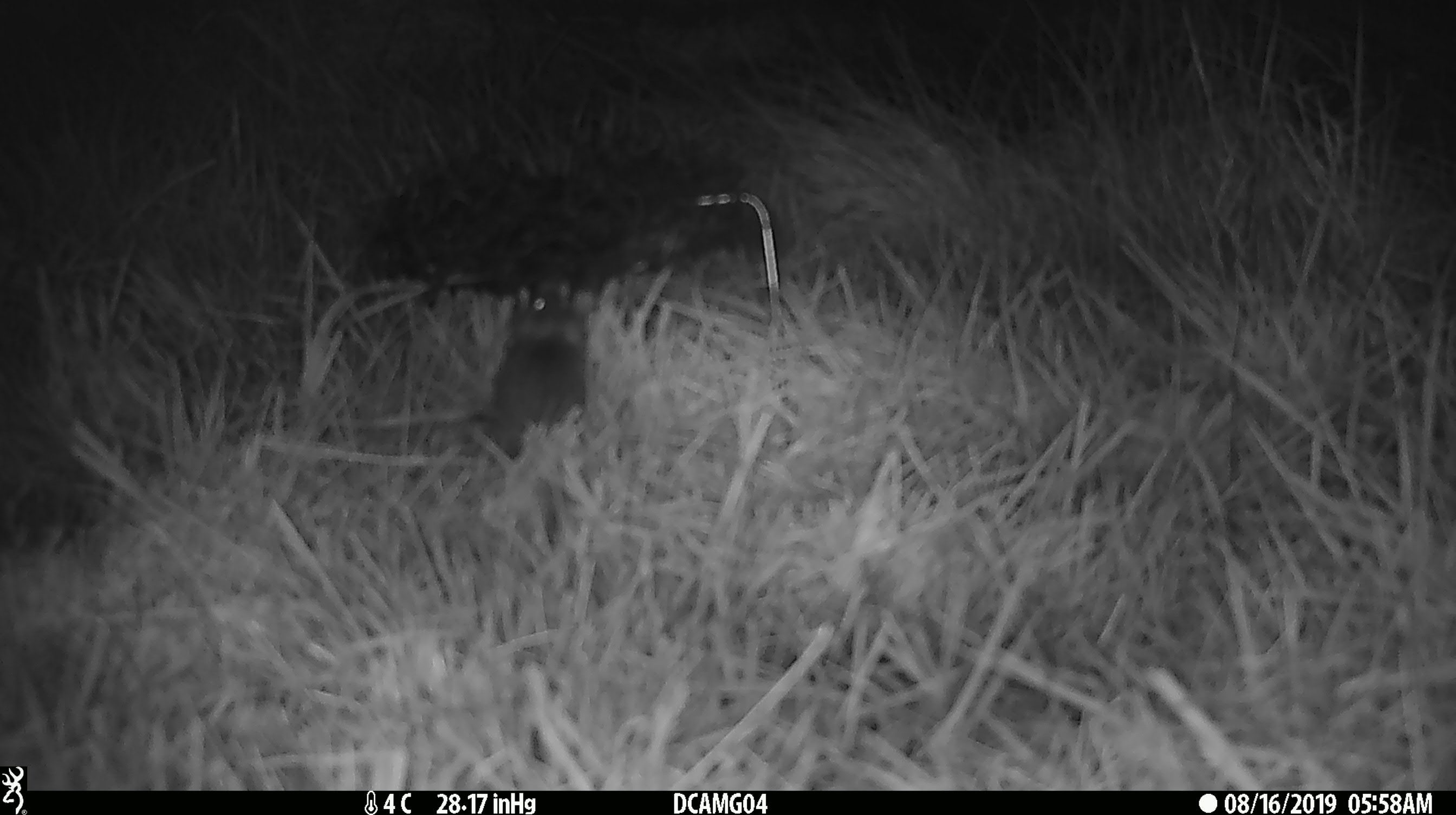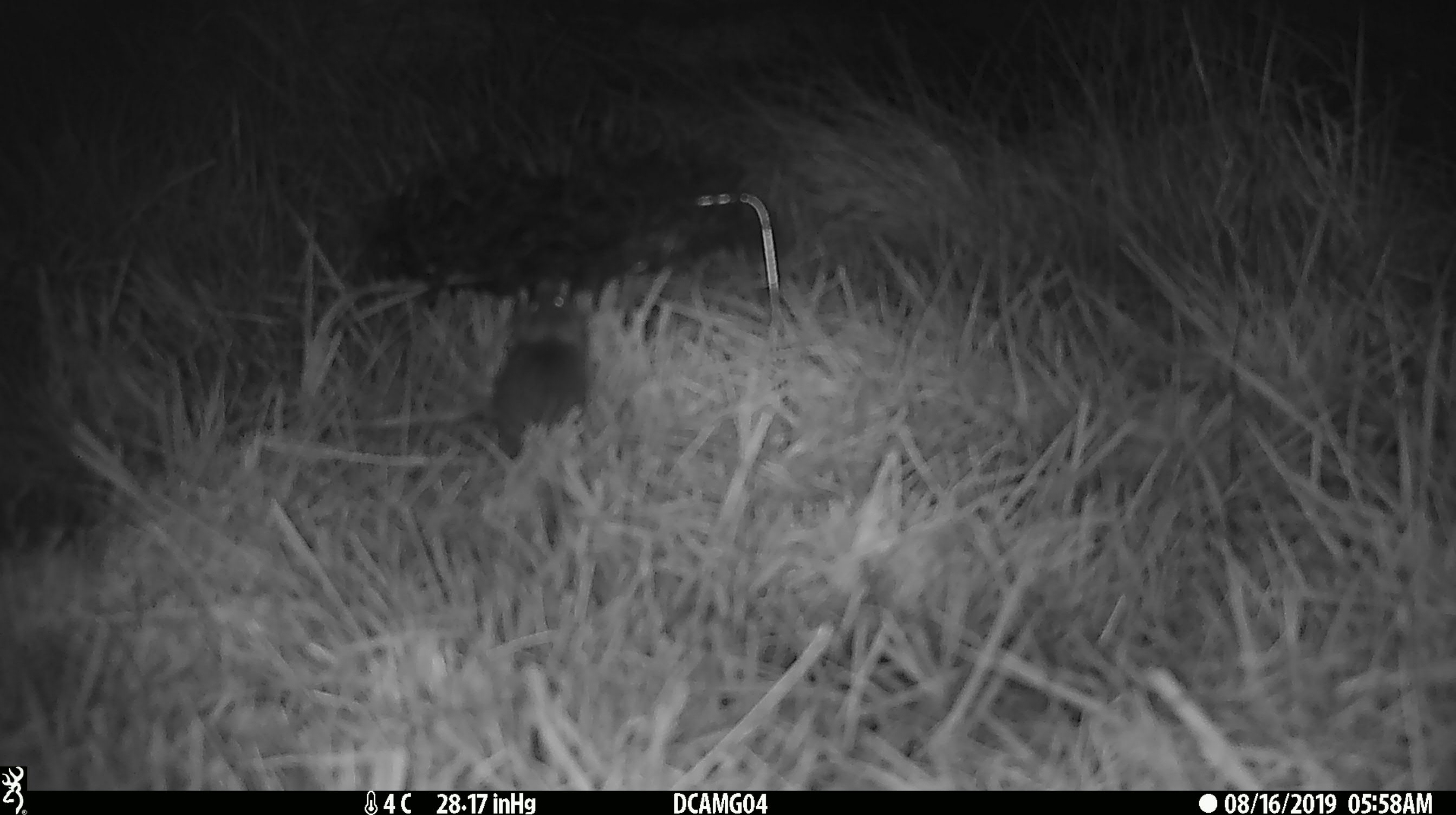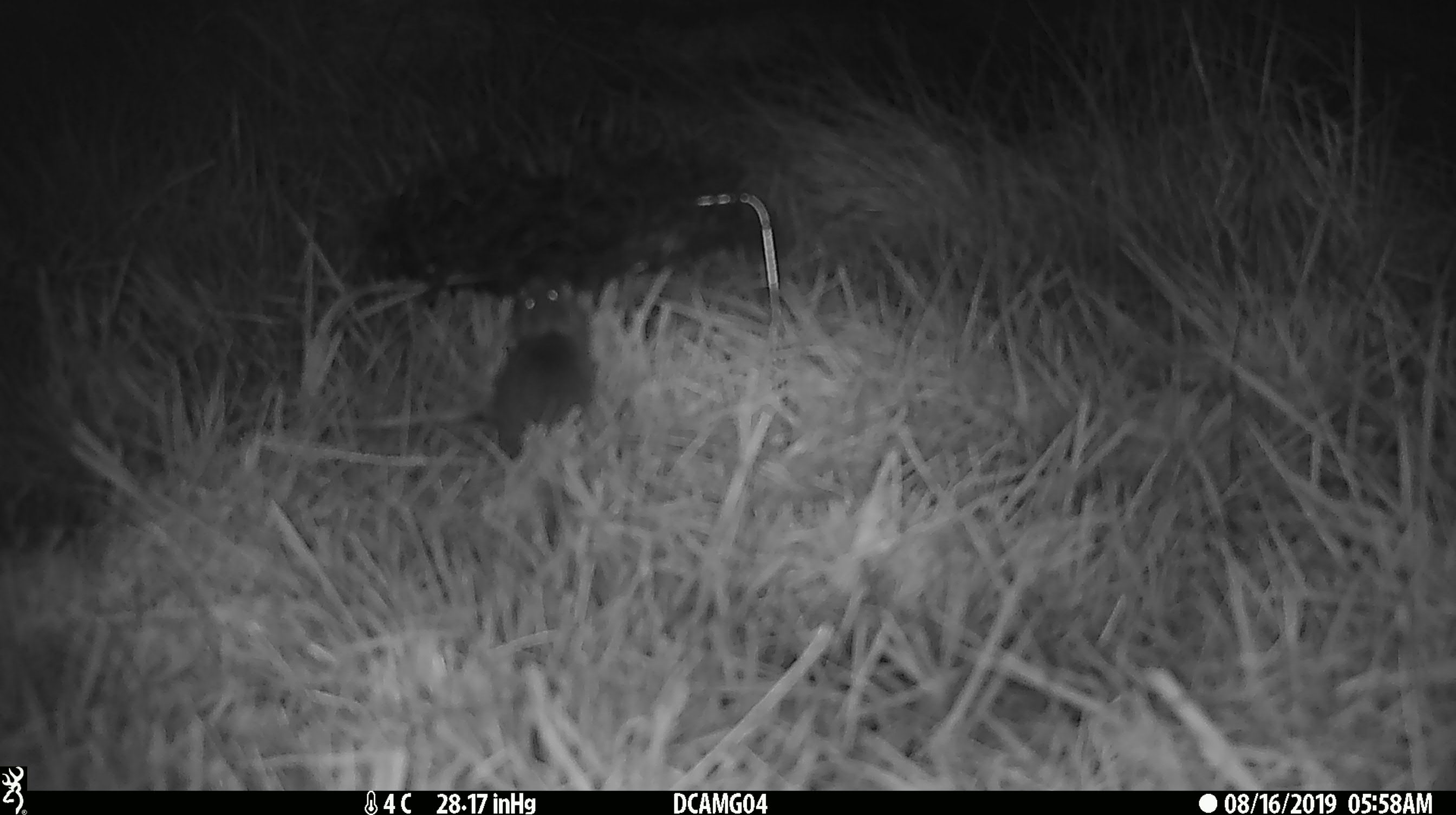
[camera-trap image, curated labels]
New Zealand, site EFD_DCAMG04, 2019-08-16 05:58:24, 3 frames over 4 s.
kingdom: Animalia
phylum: Chordata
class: Mammalia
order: Rodentia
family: Muridae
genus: Mus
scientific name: Mus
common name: mouse